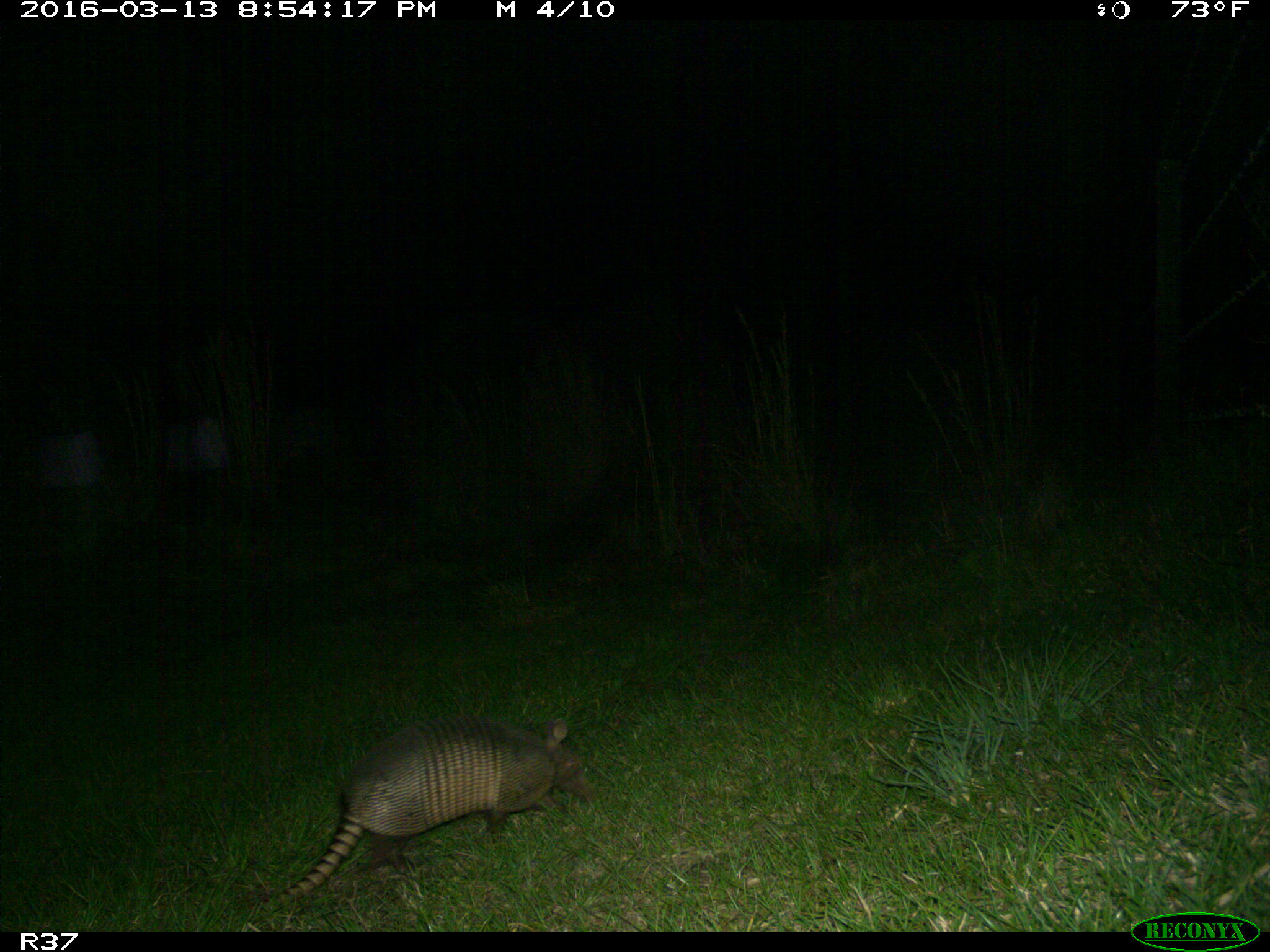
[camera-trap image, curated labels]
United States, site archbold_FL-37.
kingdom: Animalia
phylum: Chordata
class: Mammalia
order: Cingulata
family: Dasypodidae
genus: Dasypus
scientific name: Dasypus novemcinctus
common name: nine-banded armadillo